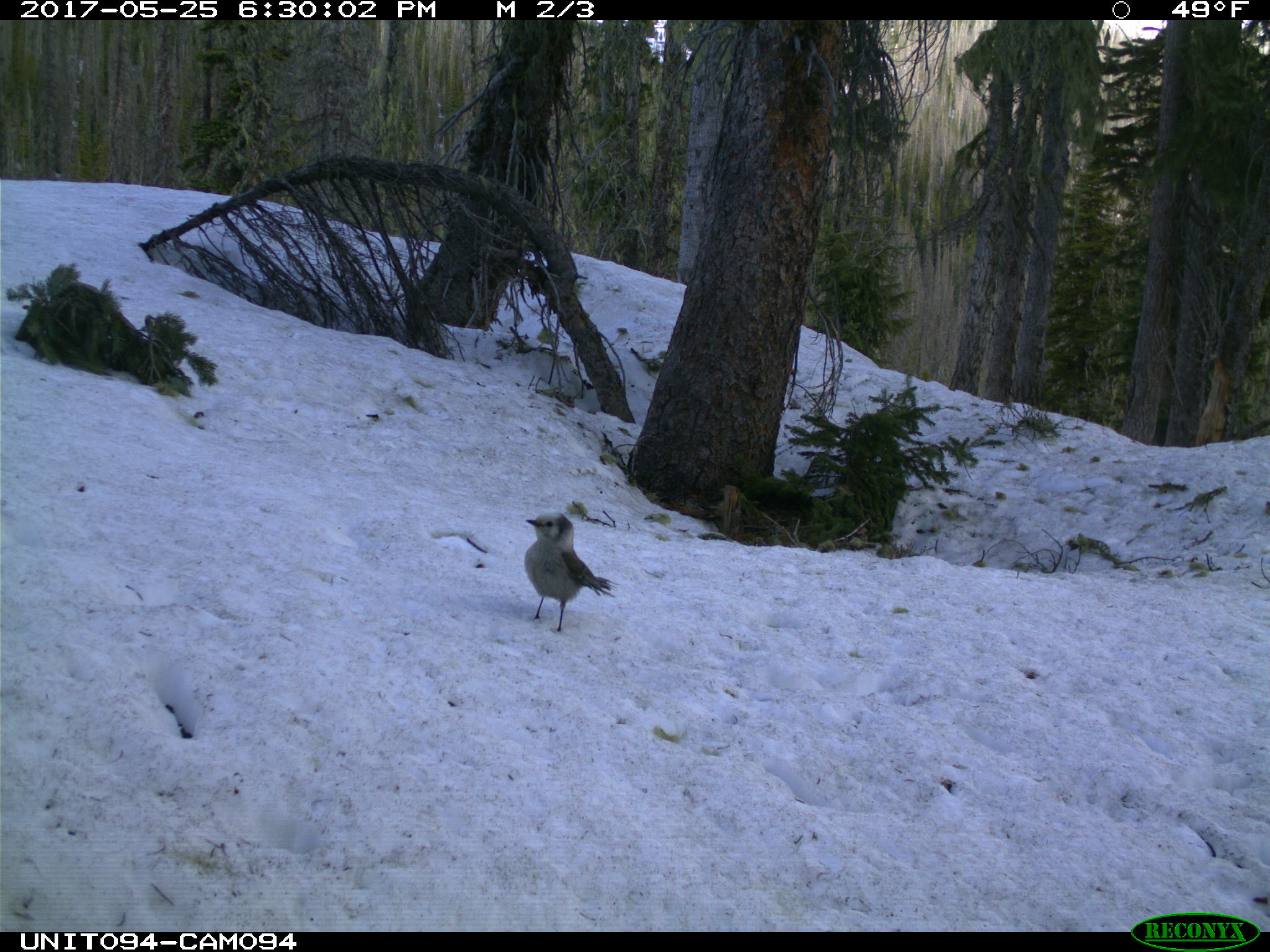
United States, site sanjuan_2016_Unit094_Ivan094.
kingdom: Animalia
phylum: Chordata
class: Aves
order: Passeriformes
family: Corvidae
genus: Perisoreus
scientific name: Perisoreus canadensis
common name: canada jay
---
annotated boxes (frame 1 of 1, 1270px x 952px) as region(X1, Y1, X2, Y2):
animal: region(524, 511, 619, 633)